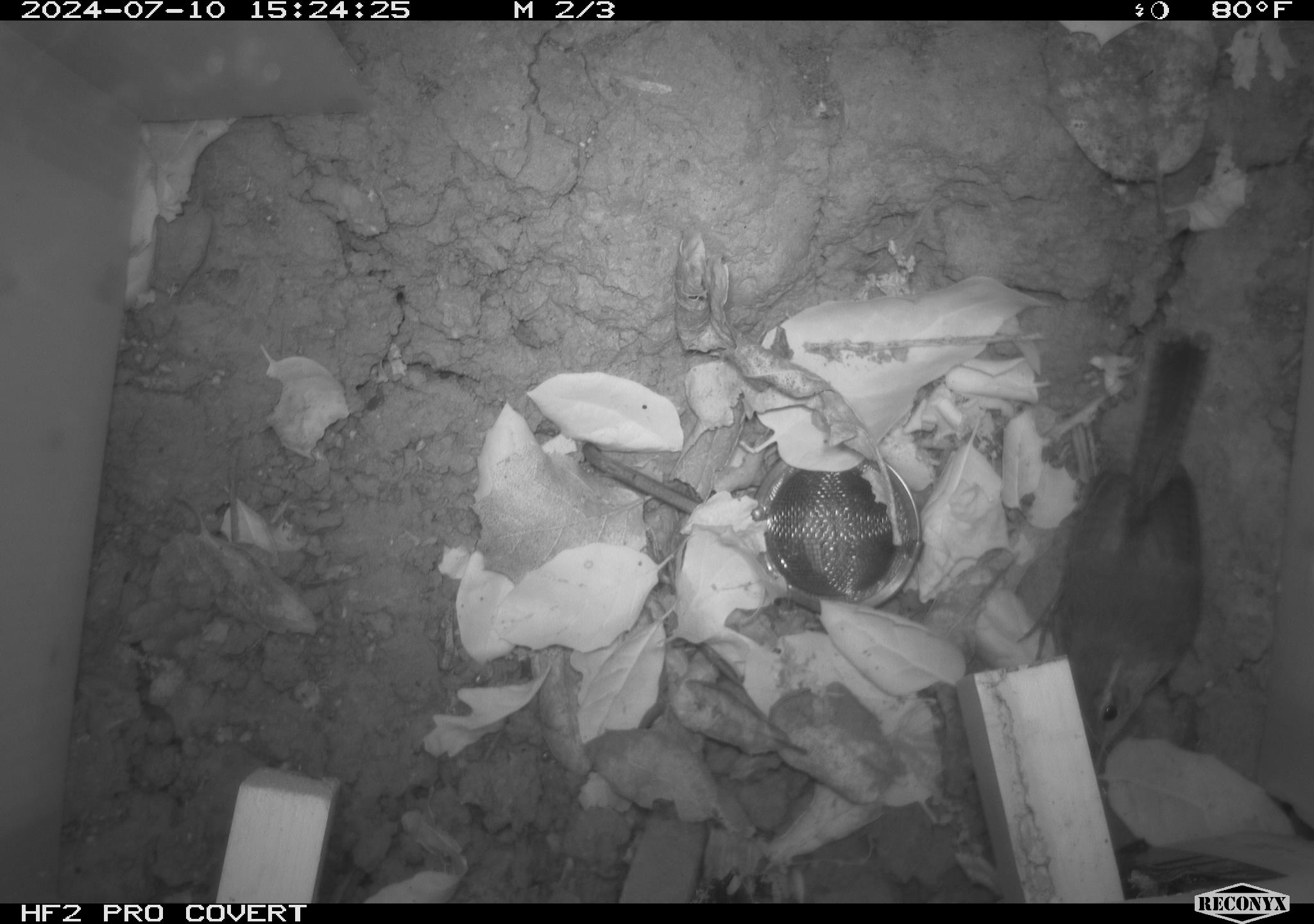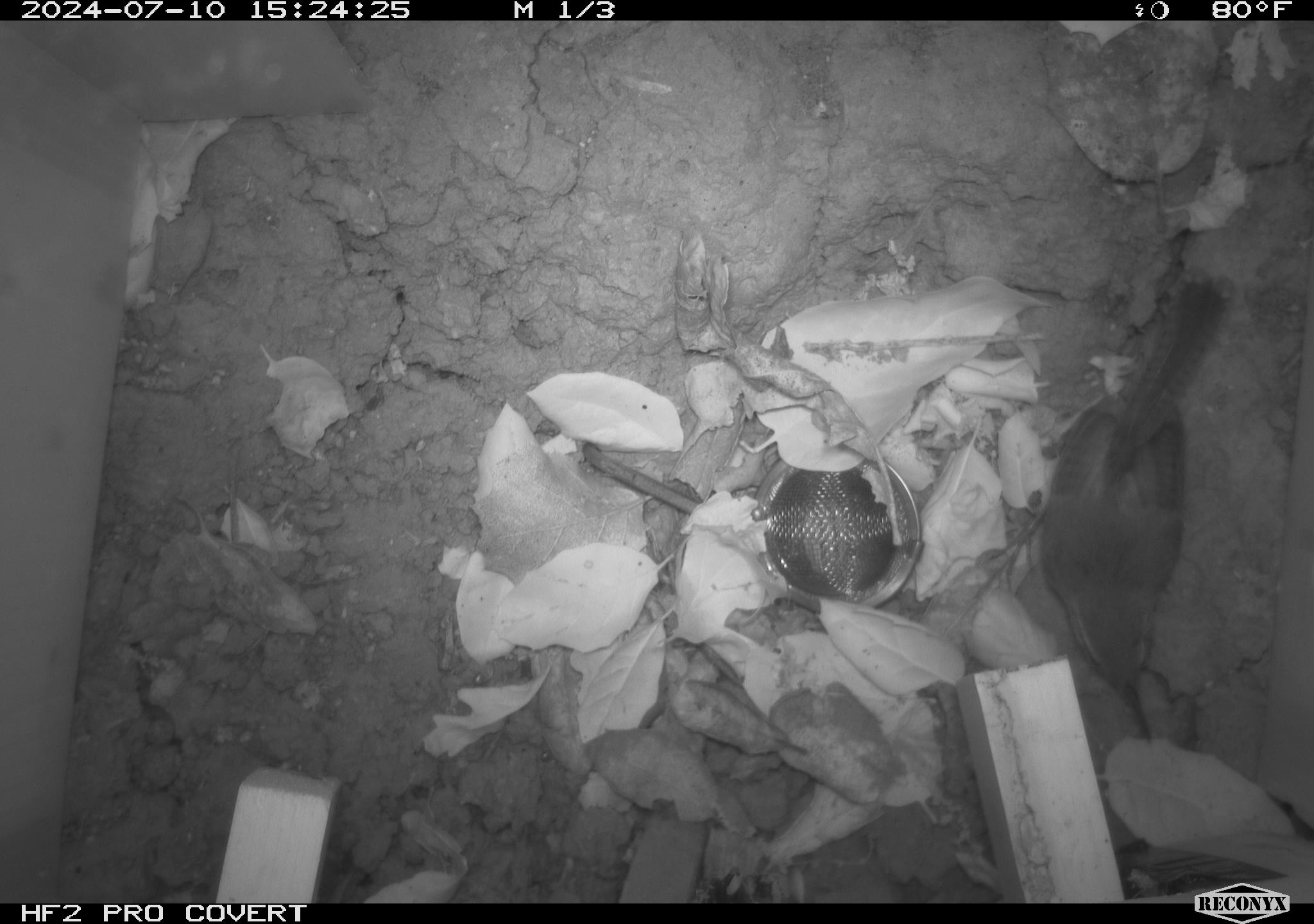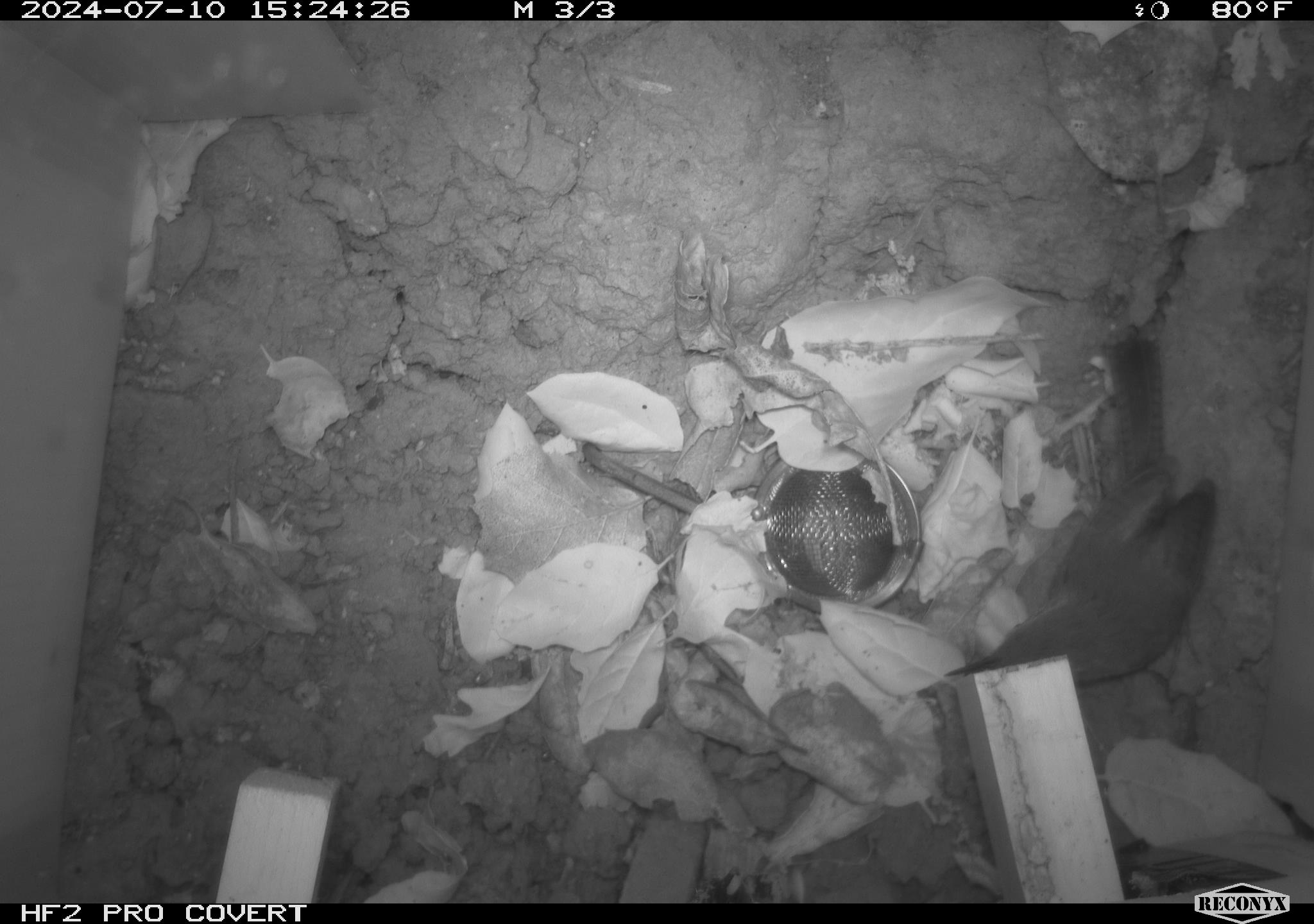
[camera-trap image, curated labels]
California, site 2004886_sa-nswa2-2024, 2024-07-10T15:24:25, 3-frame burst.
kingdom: Animalia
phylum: Chordata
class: Aves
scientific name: Aves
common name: bird